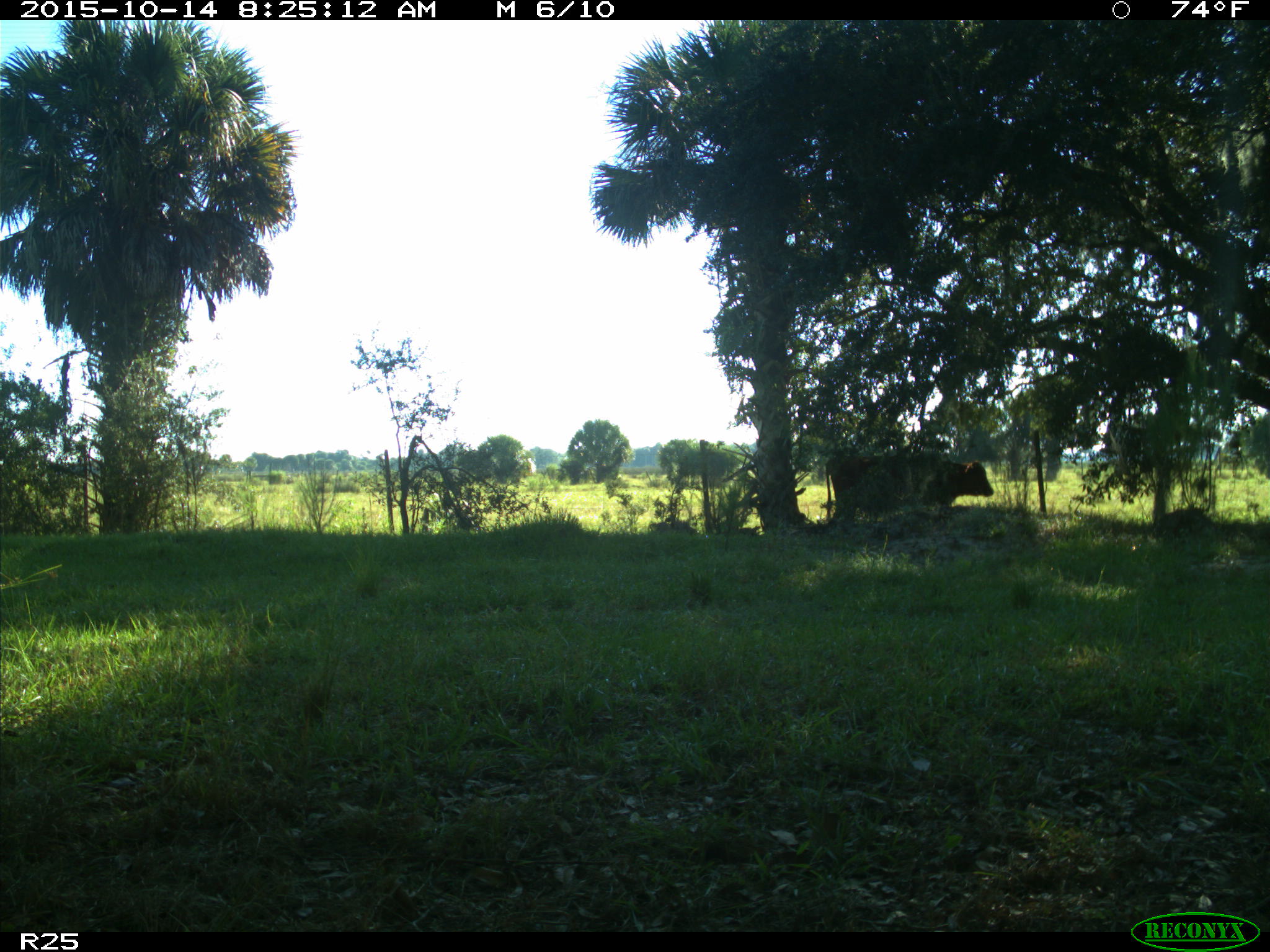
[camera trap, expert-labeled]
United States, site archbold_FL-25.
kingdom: Animalia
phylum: Chordata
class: Mammalia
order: Artiodactyla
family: Bovidae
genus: Bos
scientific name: Bos taurus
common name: domestic cow